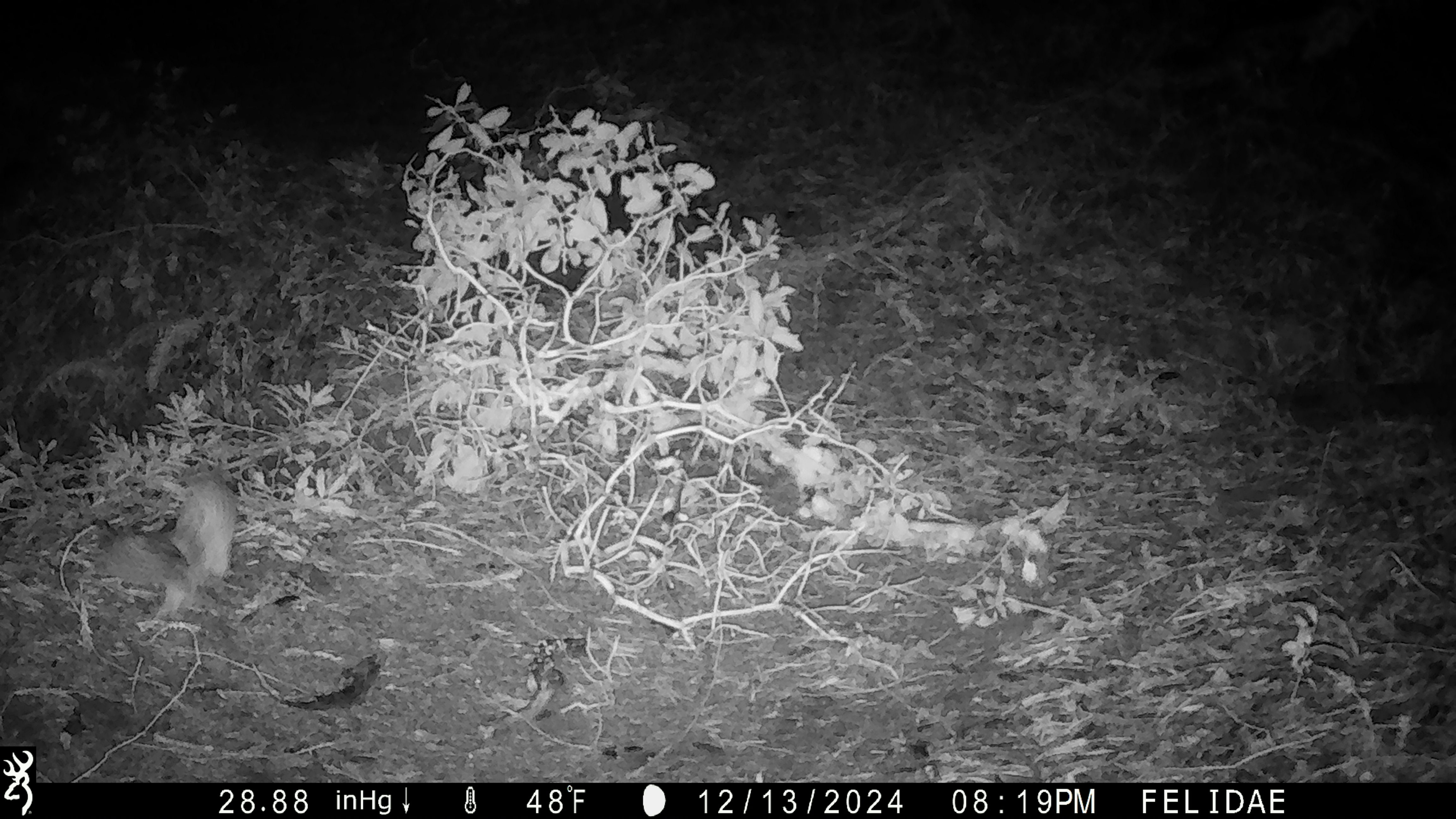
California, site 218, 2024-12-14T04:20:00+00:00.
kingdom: Animalia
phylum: Chordata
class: Mammalia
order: Rodentia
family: Sciuridae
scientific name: Sciuridae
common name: squirrel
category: unknown squirrel